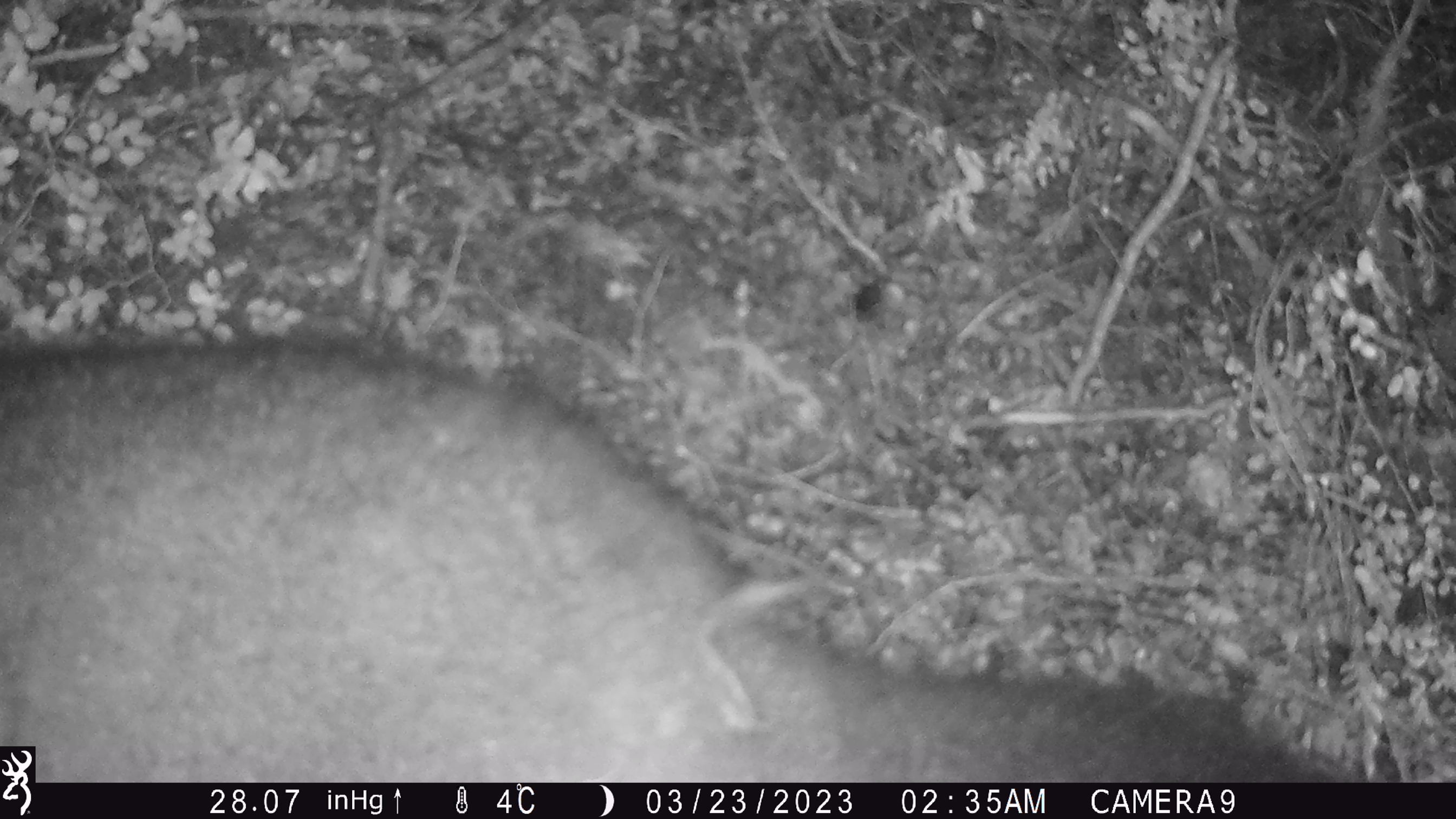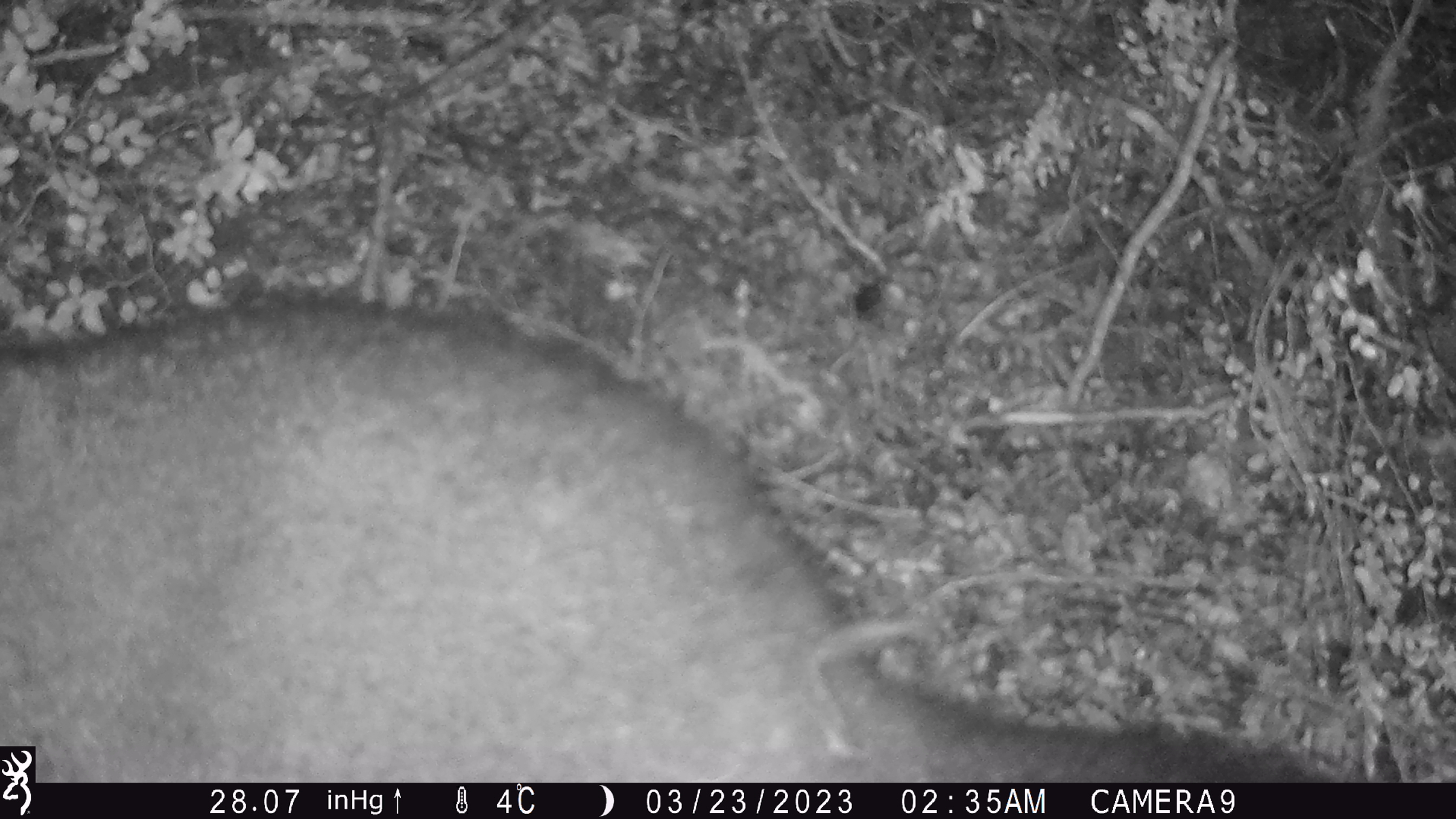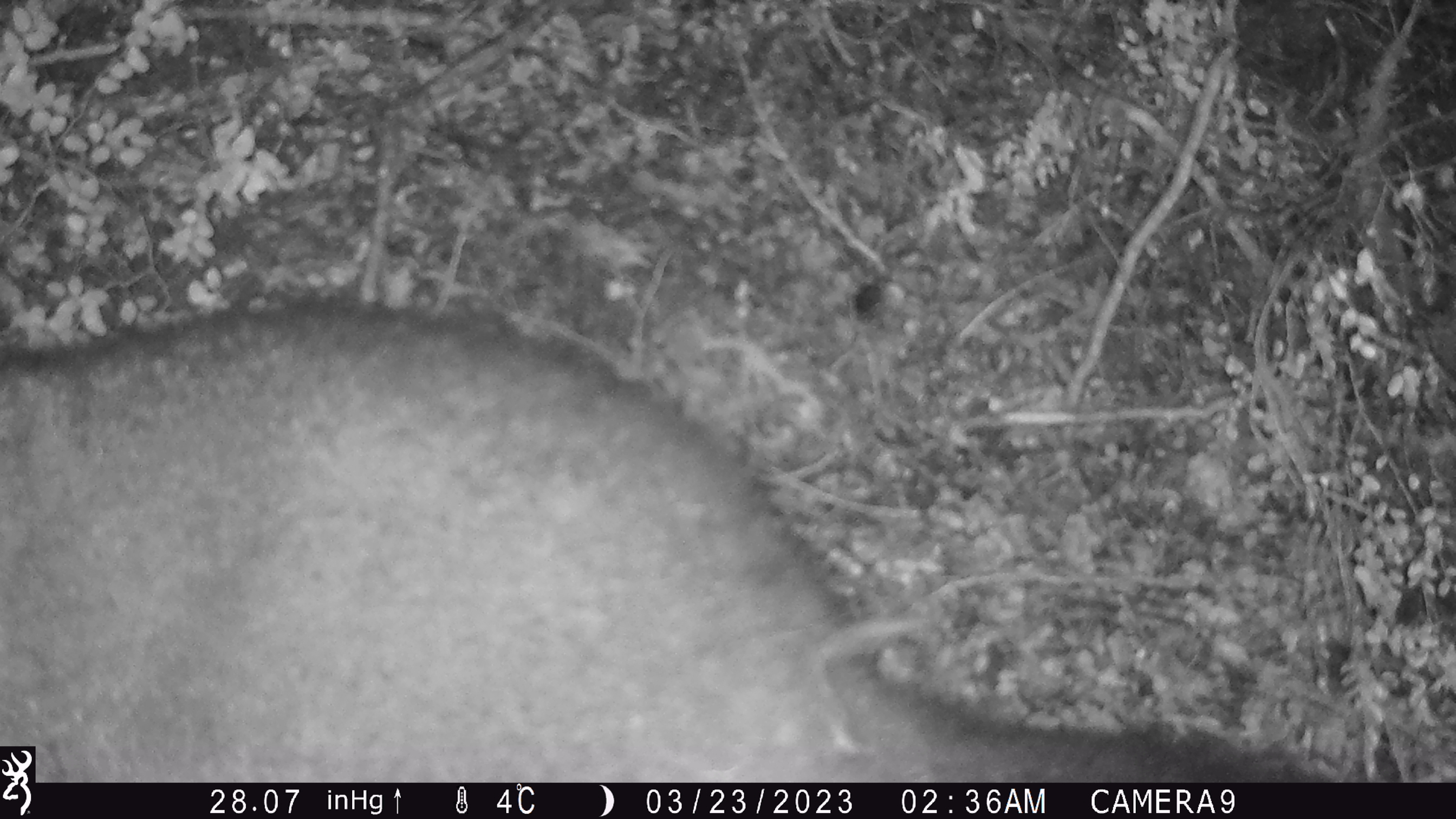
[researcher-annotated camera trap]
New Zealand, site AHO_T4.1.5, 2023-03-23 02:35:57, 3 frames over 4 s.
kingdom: Animalia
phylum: Chordata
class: Mammalia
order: Carnivora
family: Mustelidae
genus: Mustela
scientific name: Mustela erminea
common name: stoat